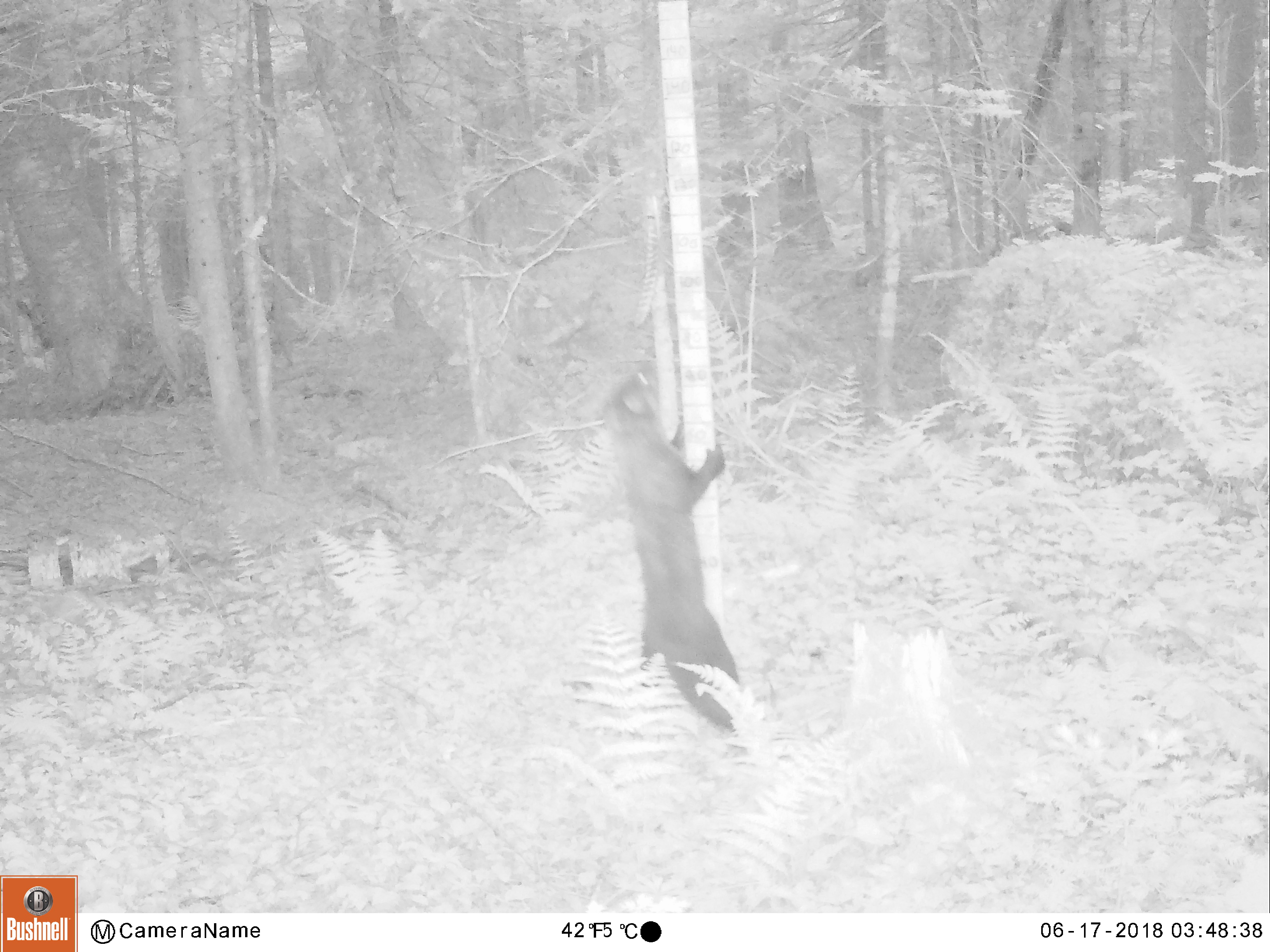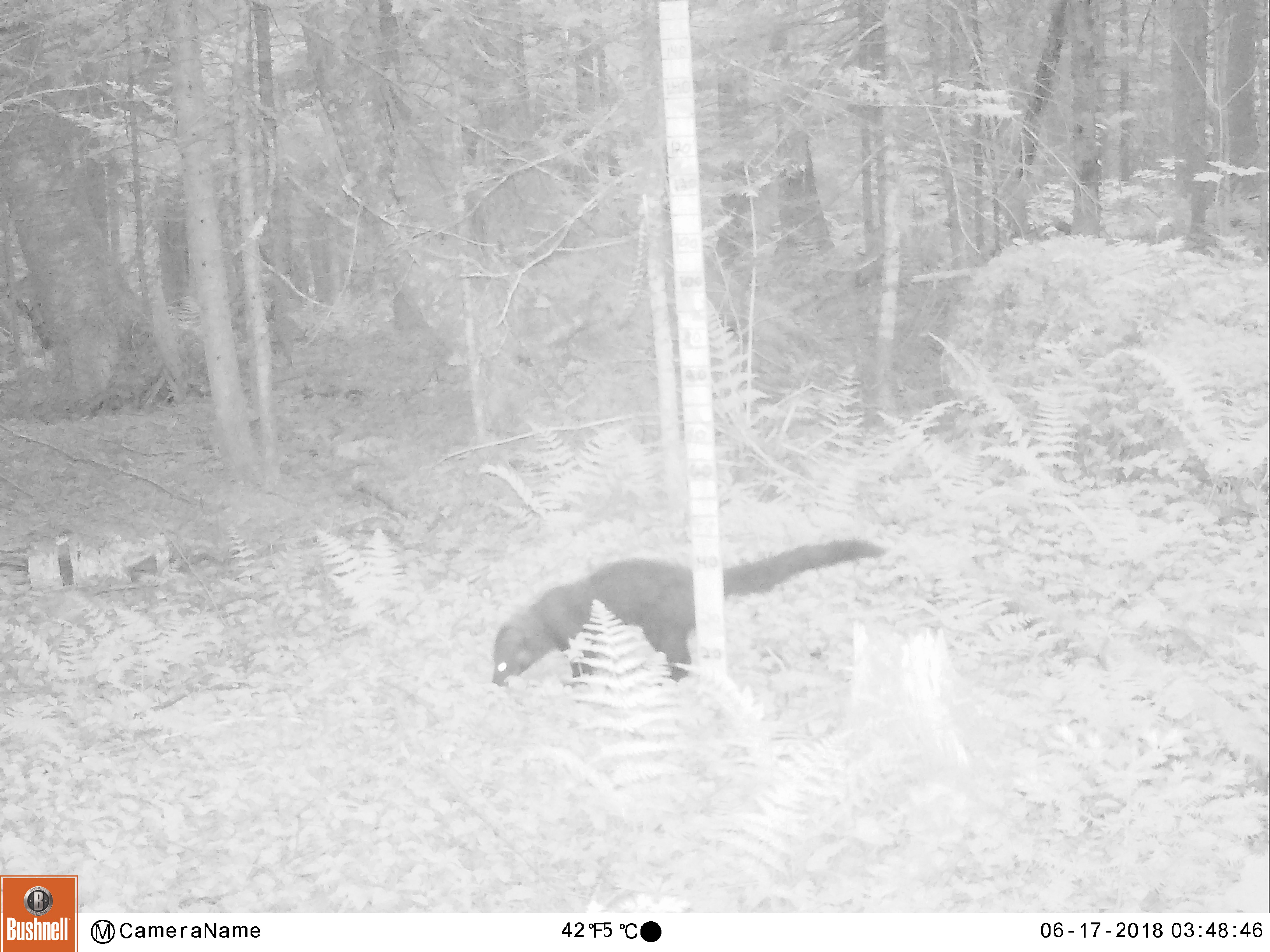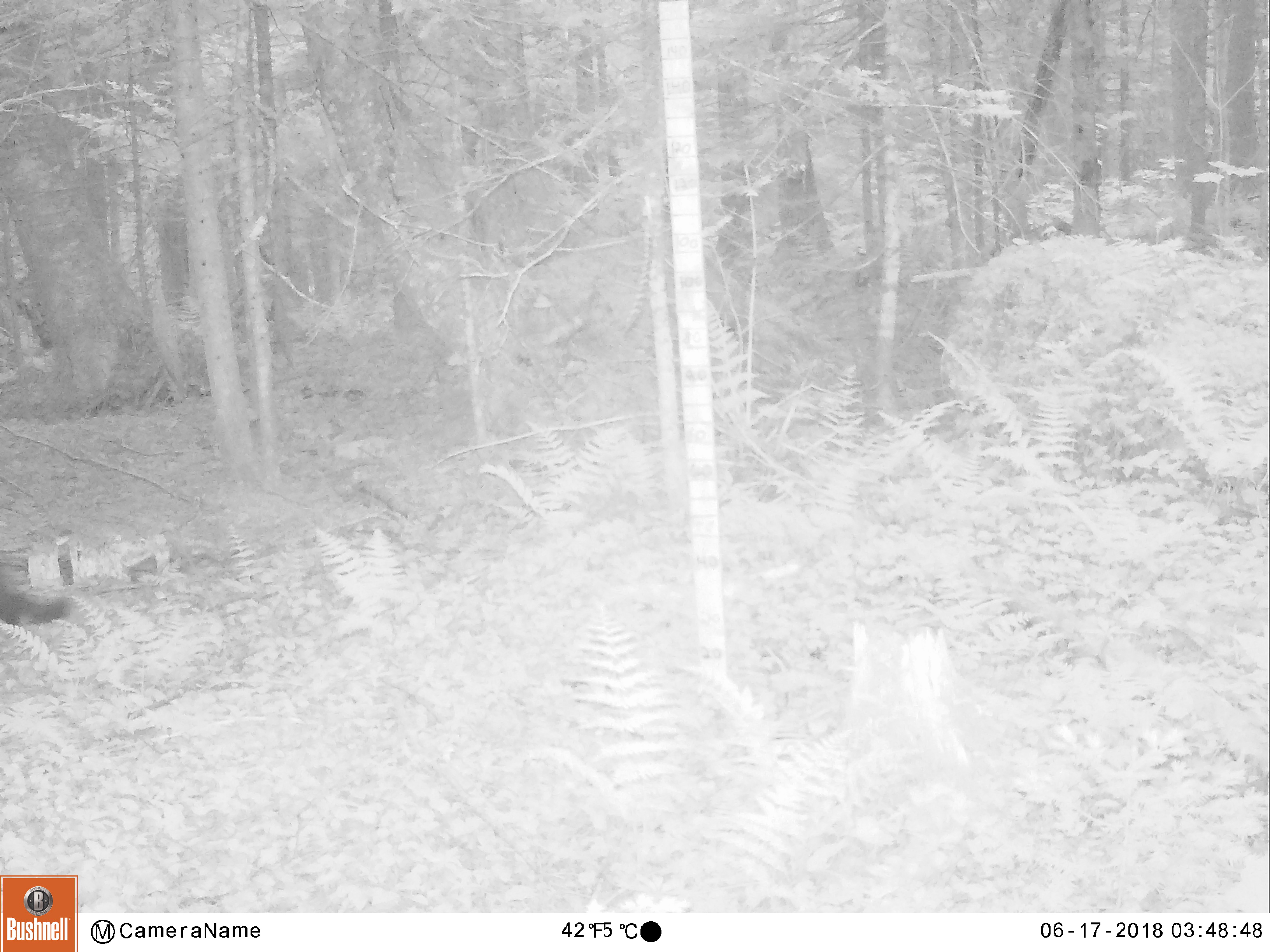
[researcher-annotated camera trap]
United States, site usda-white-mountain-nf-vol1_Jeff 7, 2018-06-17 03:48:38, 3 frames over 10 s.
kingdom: Animalia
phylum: Chordata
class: Mammalia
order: Carnivora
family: Mustelidae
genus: Pekania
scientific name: Pekania pennanti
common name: fisher